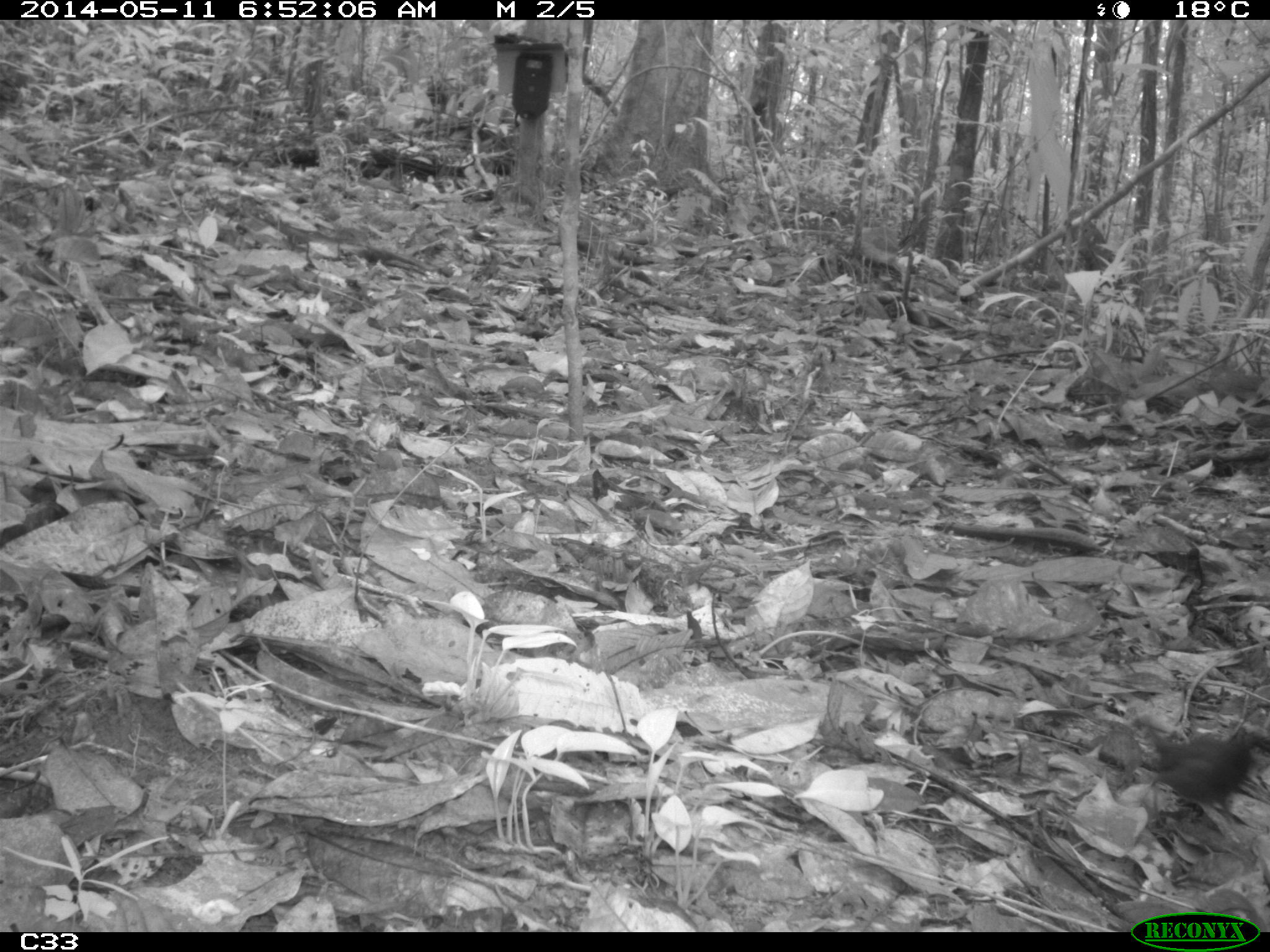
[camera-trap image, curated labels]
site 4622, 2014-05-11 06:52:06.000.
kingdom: Animalia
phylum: Chordata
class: Aves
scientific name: Aves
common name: bird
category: unknown bird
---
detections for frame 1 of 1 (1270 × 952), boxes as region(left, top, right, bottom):
unknown bird: region(1142, 721, 1265, 832)